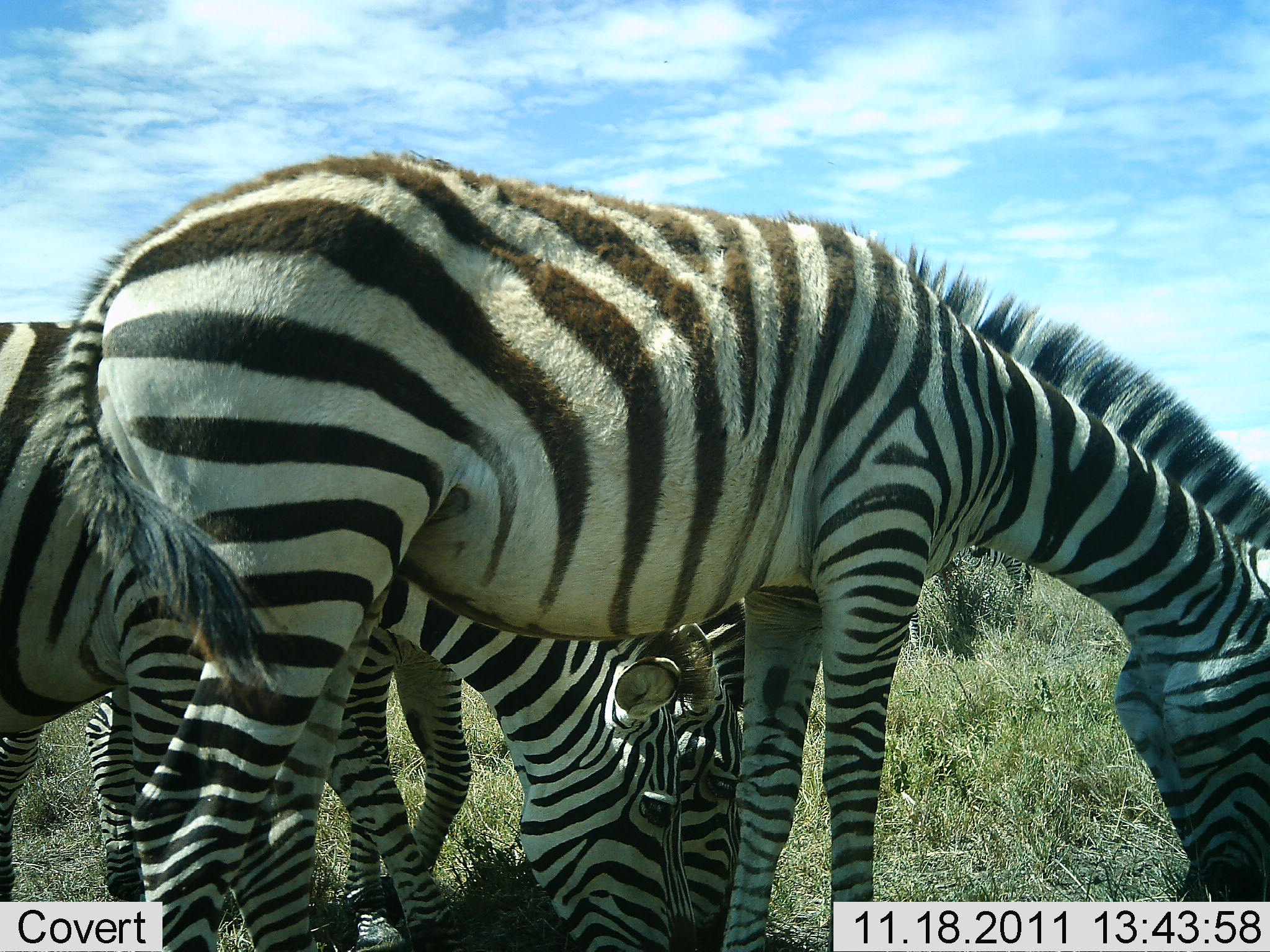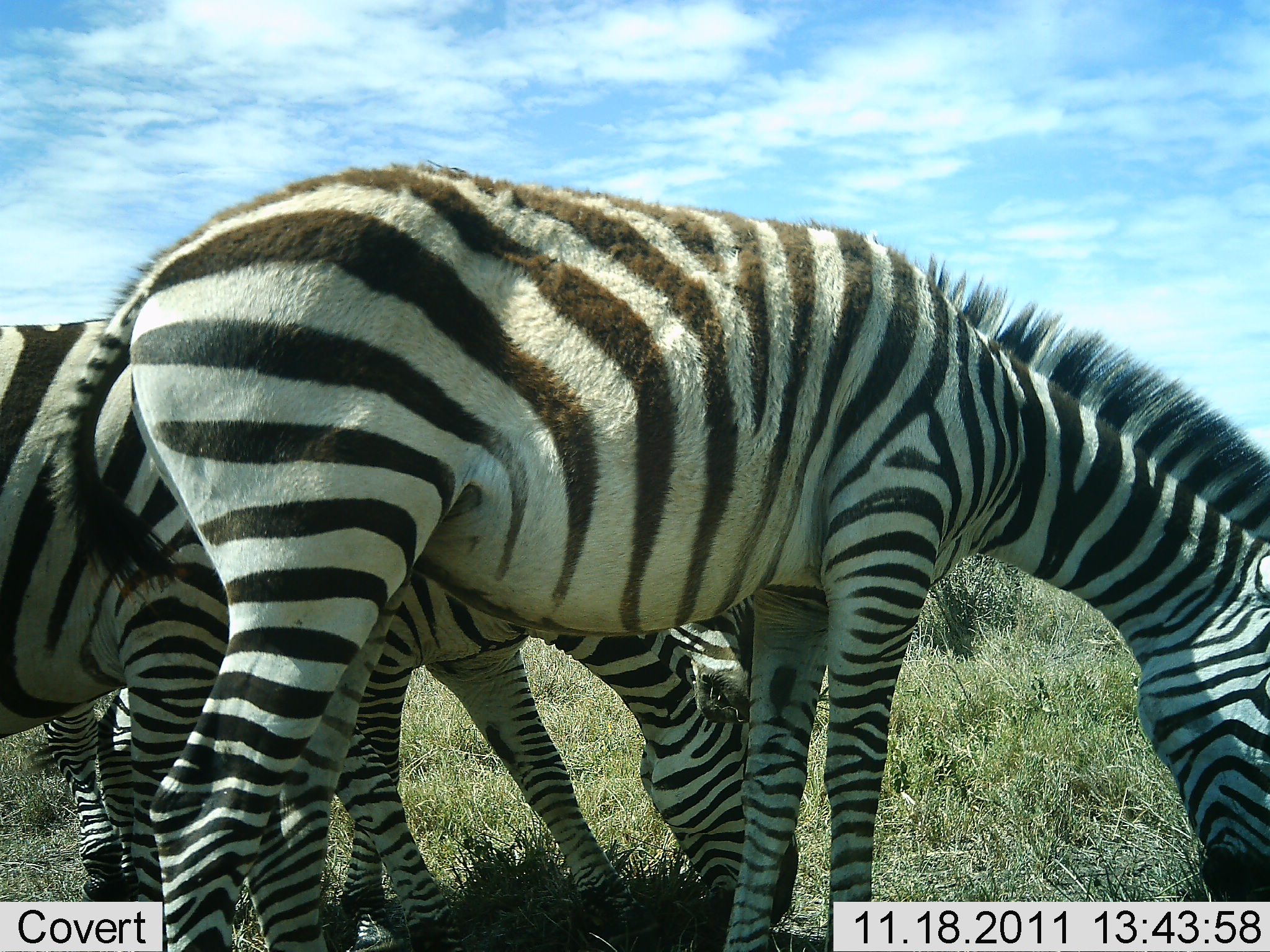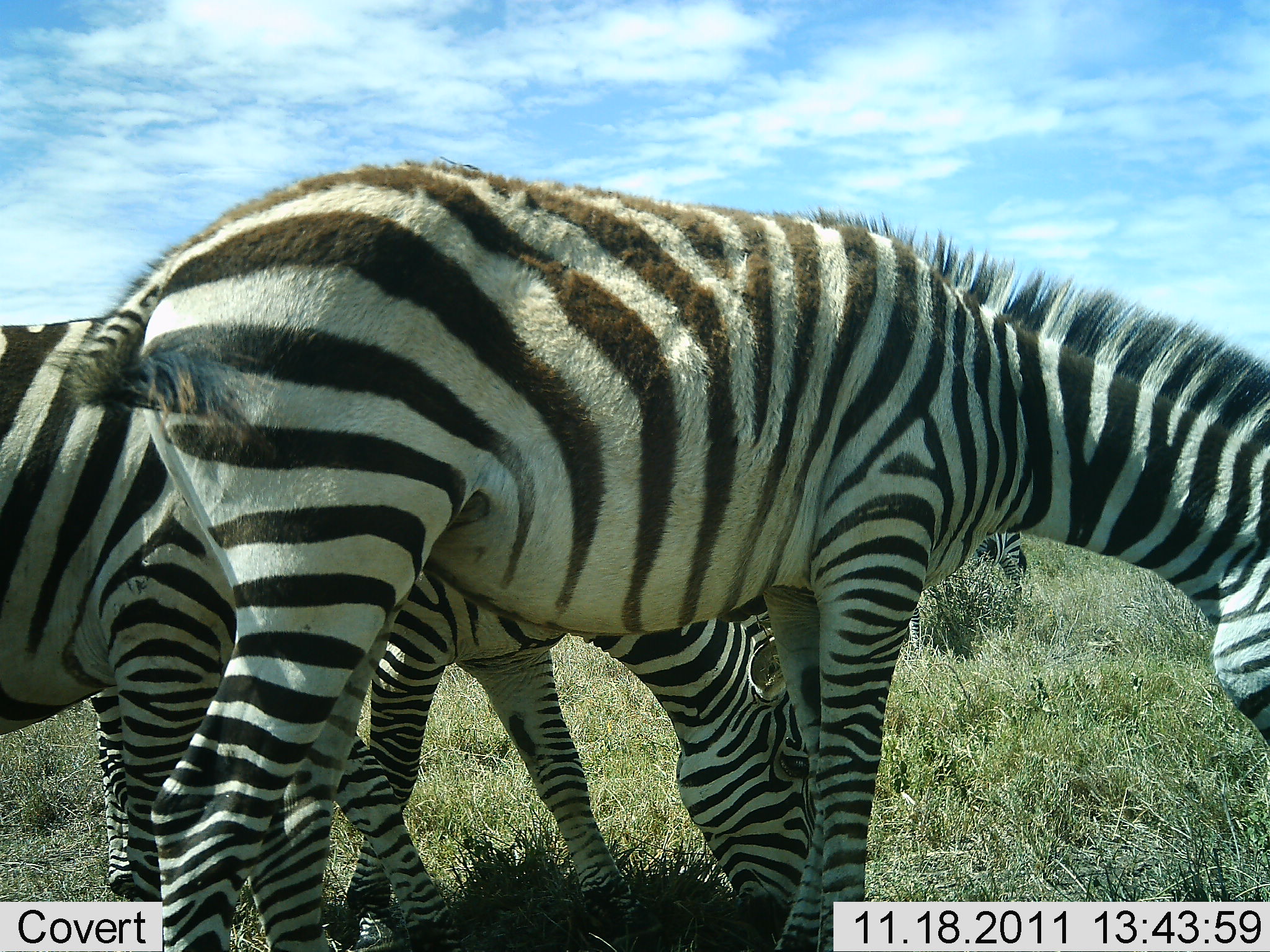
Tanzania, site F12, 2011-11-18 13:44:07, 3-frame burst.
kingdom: Animalia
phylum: Chordata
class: Mammalia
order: Perissodactyla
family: Equidae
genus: Equus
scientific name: Equus quagga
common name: plains zebra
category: zebra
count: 3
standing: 17%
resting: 0%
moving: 0%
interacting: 0%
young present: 0%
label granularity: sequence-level